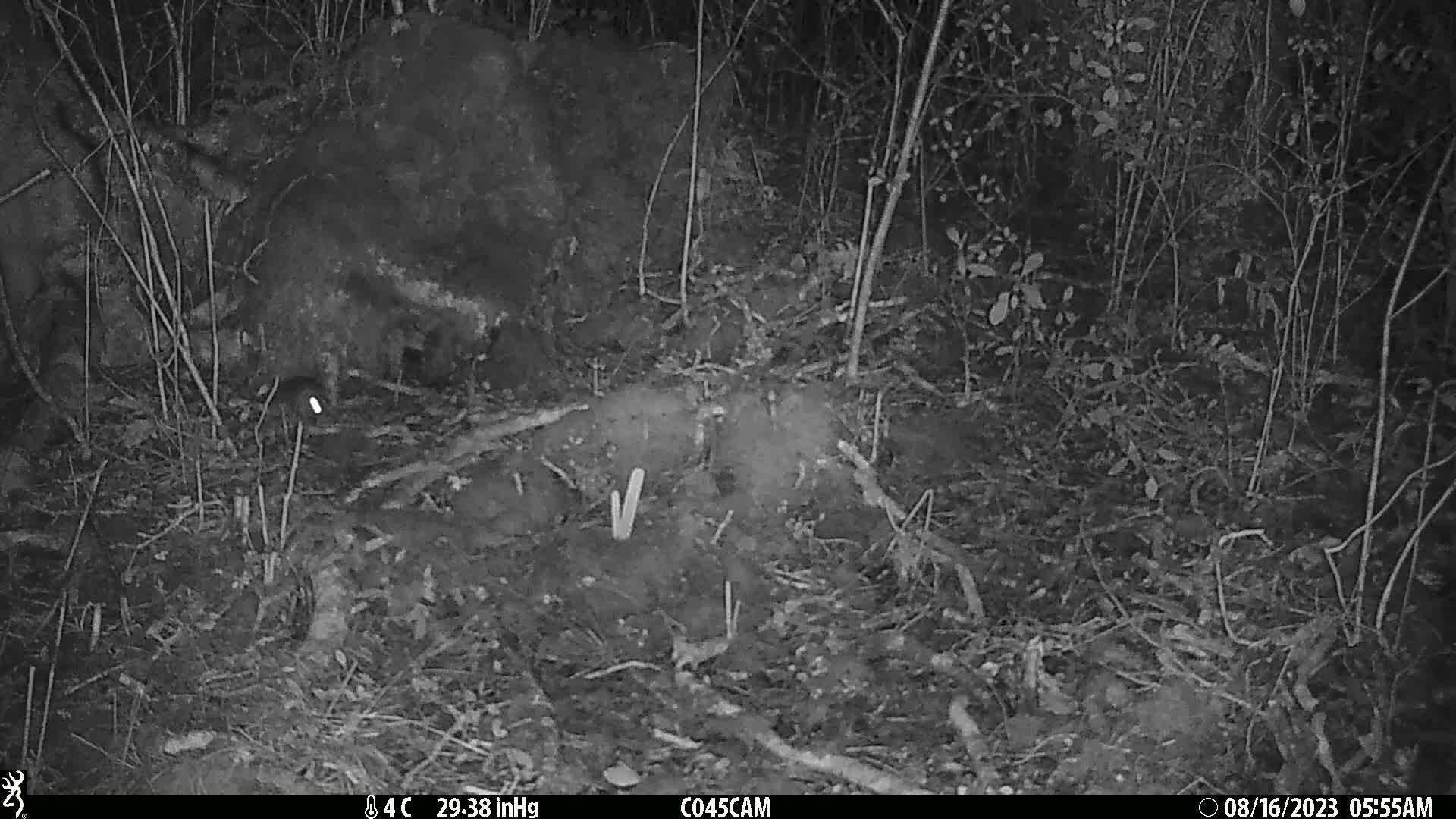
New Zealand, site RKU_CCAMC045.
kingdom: Animalia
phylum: Chordata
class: Mammalia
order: Rodentia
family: Muridae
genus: Rattus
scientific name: Rattus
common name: rat